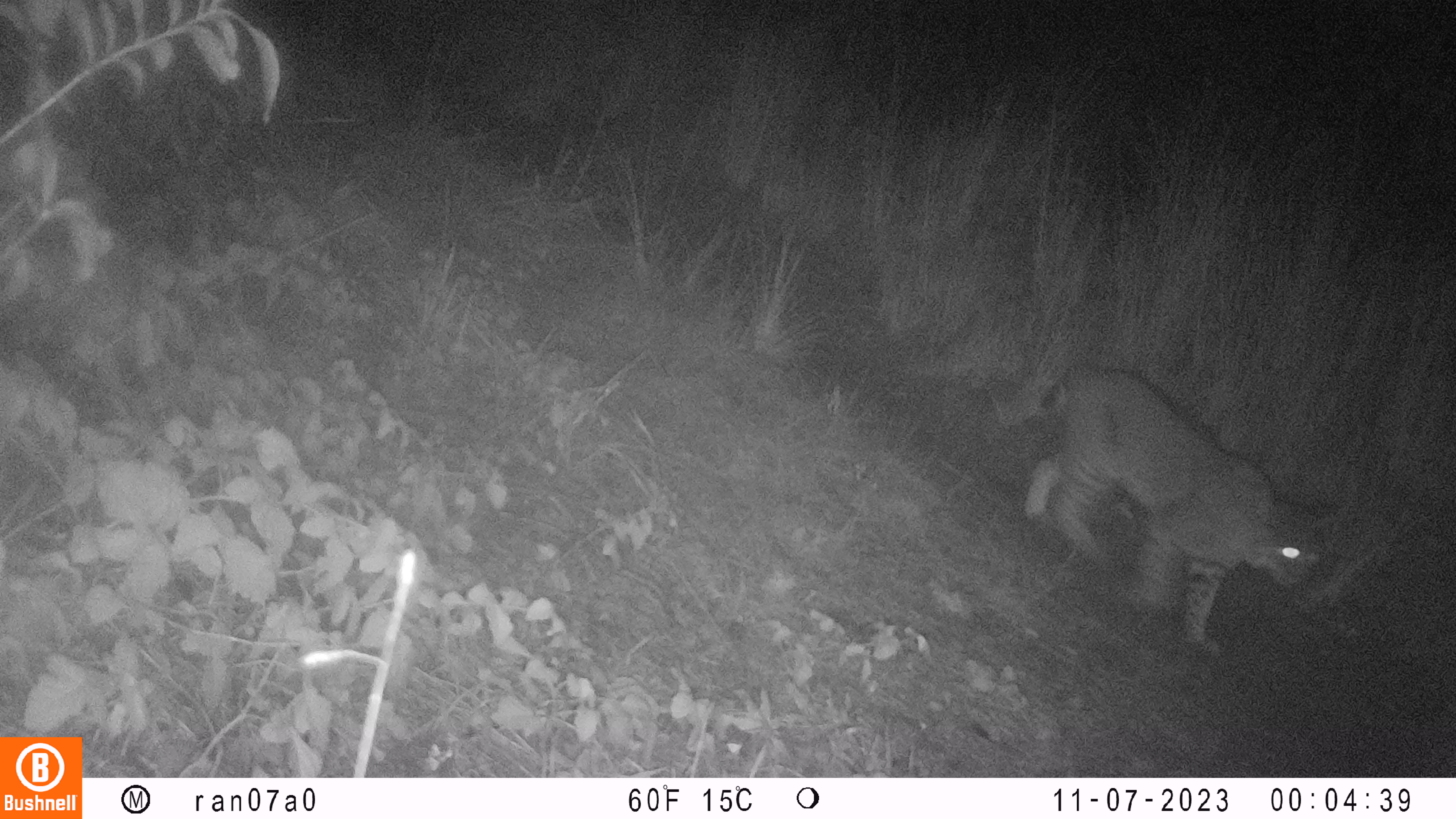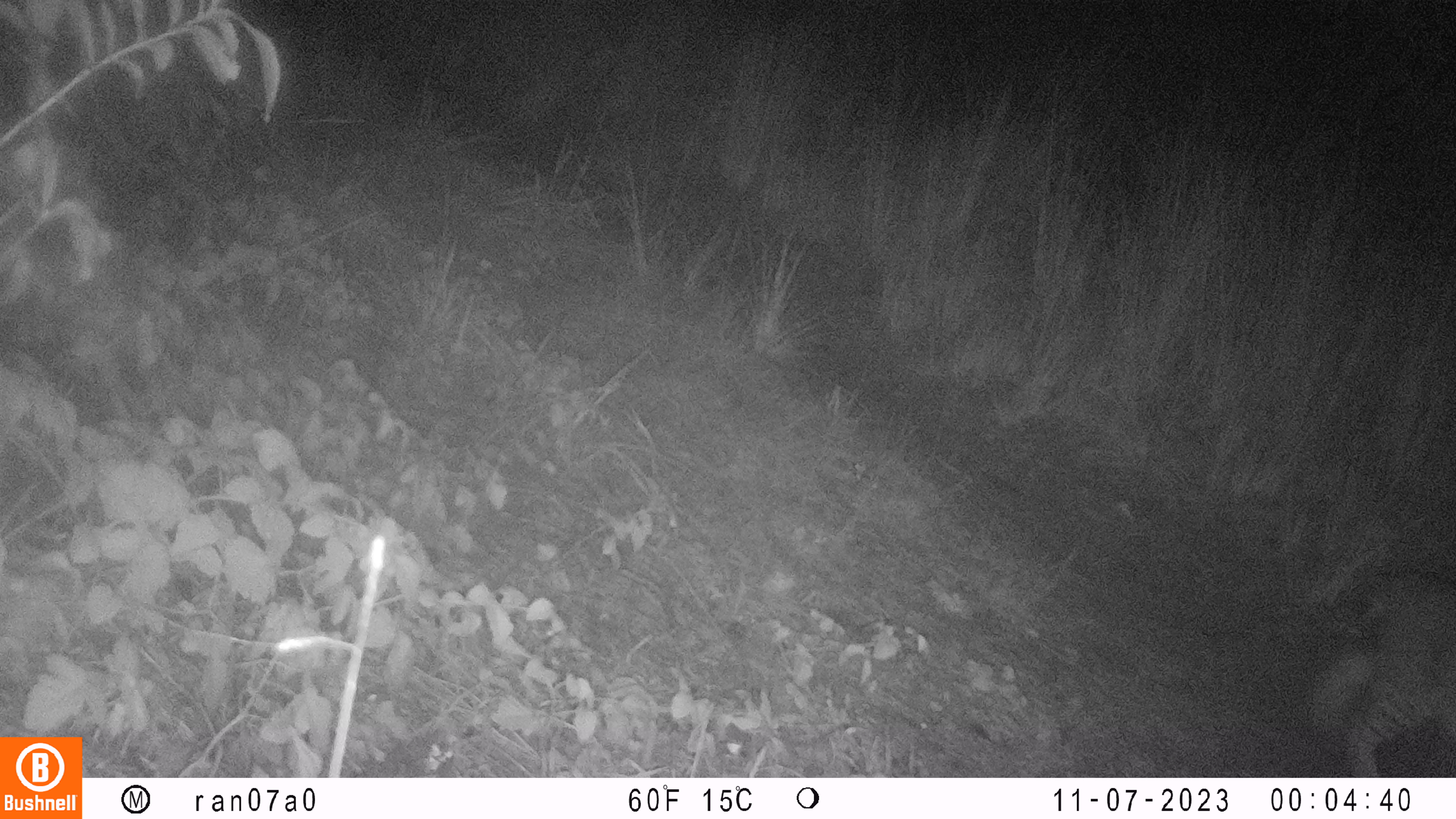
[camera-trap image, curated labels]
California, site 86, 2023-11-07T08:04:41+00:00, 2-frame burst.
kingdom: Animalia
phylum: Chordata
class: Mammalia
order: Carnivora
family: Felidae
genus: Lynx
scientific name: Lynx rufus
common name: bobcat